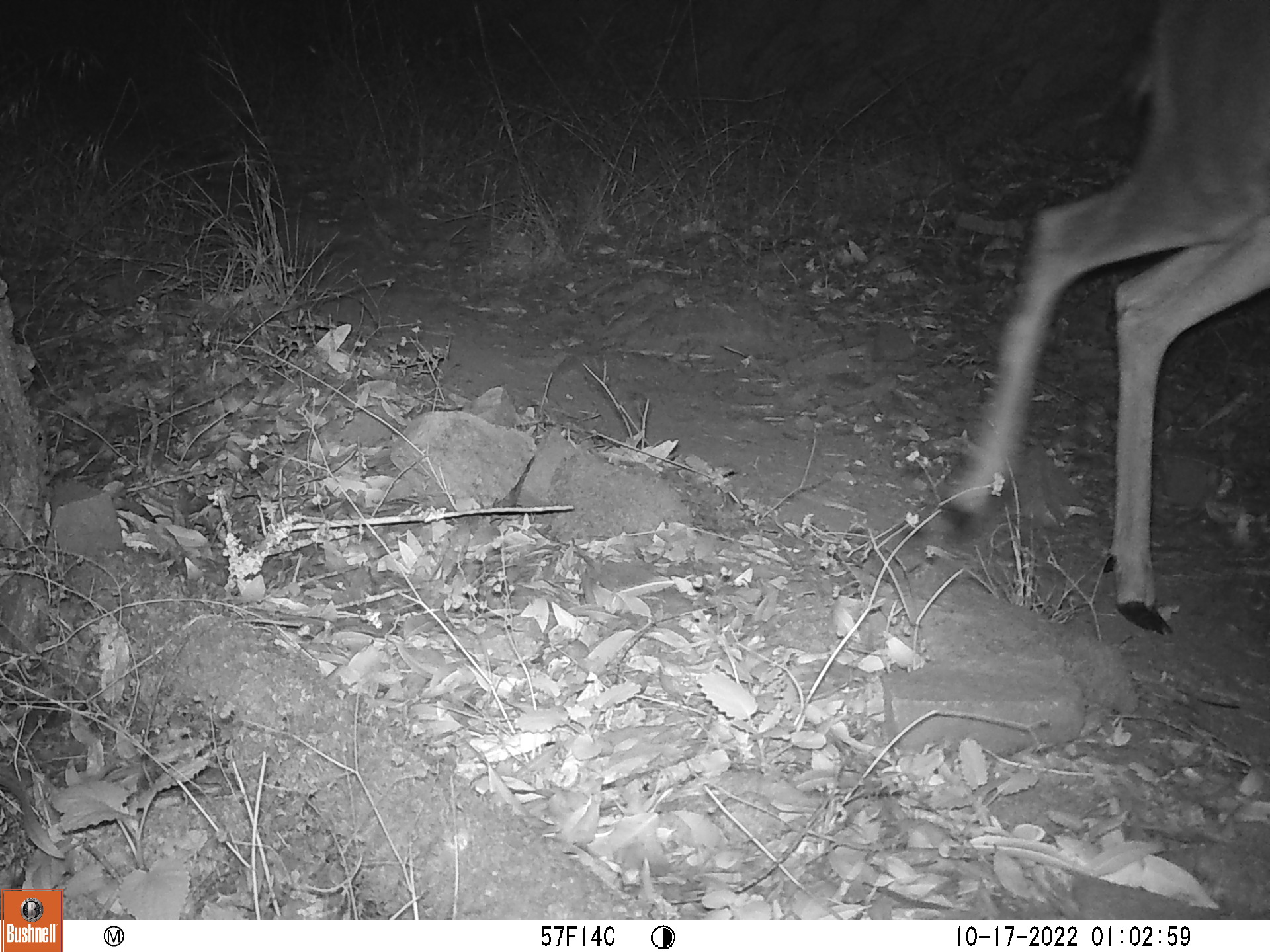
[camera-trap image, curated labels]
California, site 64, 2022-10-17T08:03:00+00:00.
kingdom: Animalia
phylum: Chordata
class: Mammalia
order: Artiodactyla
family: Cervidae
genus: Odocoileus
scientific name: Odocoileus hemionus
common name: mule deer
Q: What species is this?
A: Mule deer (Odocoileus hemionus).